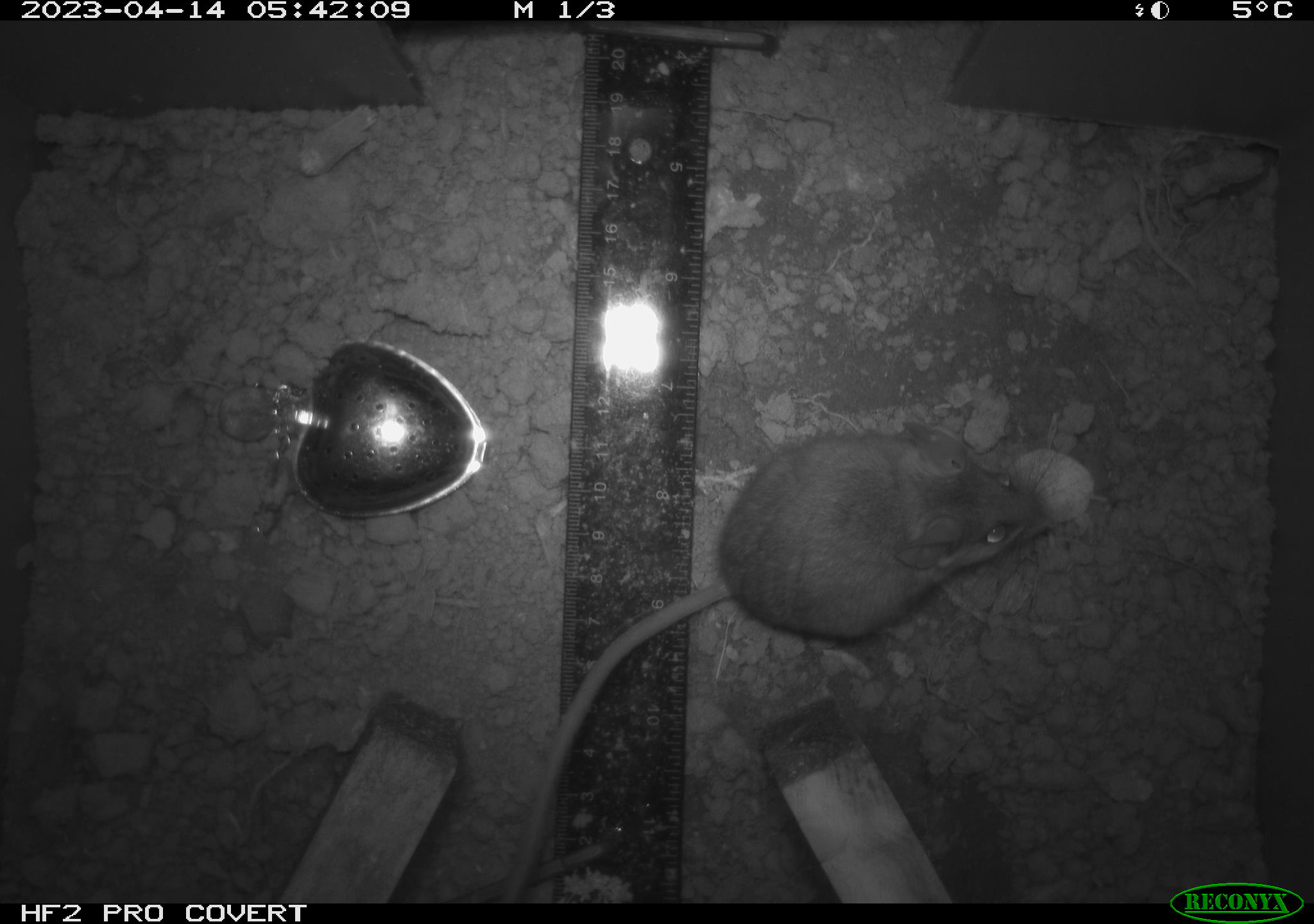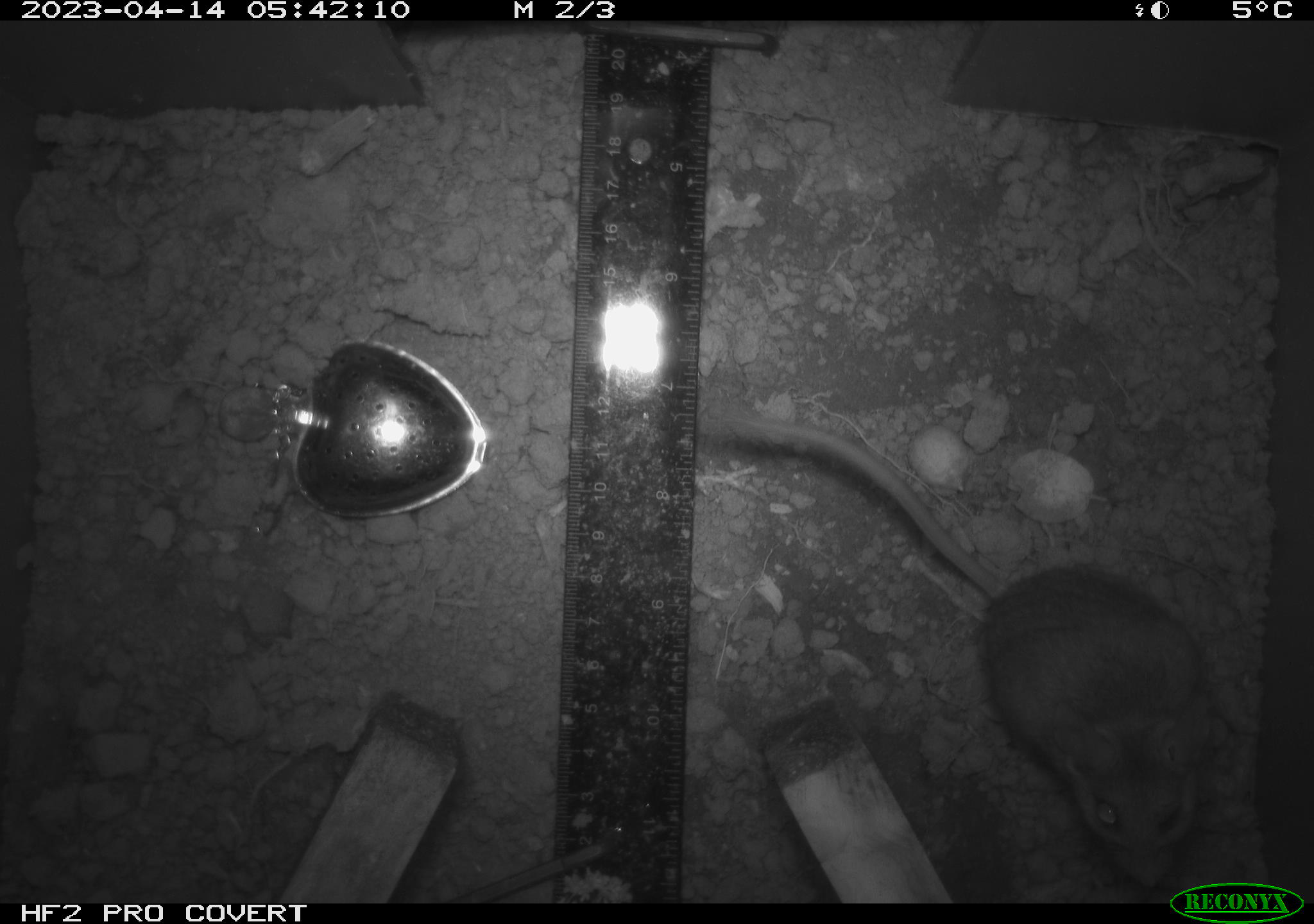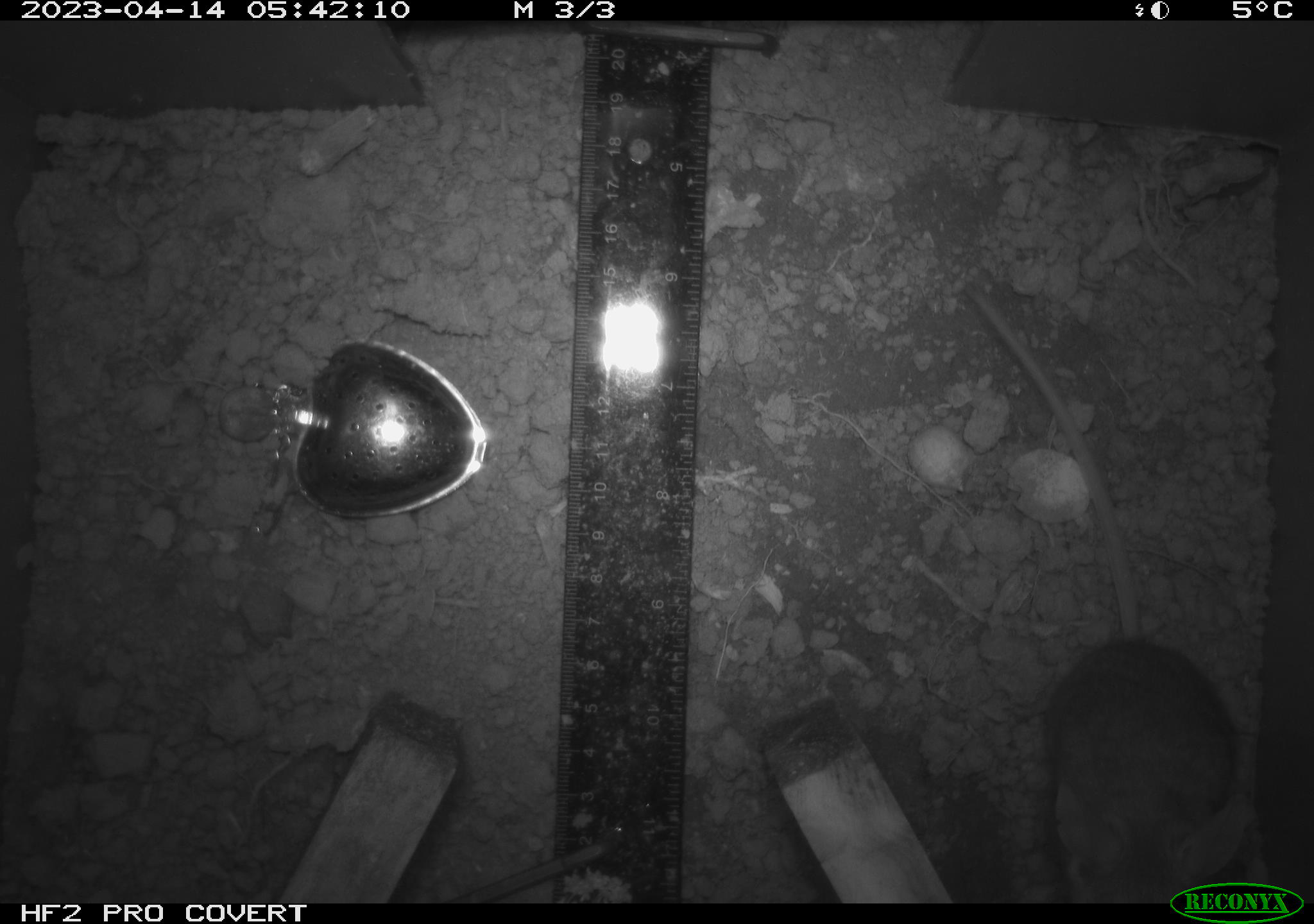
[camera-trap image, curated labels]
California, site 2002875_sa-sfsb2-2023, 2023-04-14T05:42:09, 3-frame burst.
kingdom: Animalia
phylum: Chordata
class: Mammalia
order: Rodentia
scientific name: Rodentia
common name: mouse species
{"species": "mouse species (Rodentia)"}